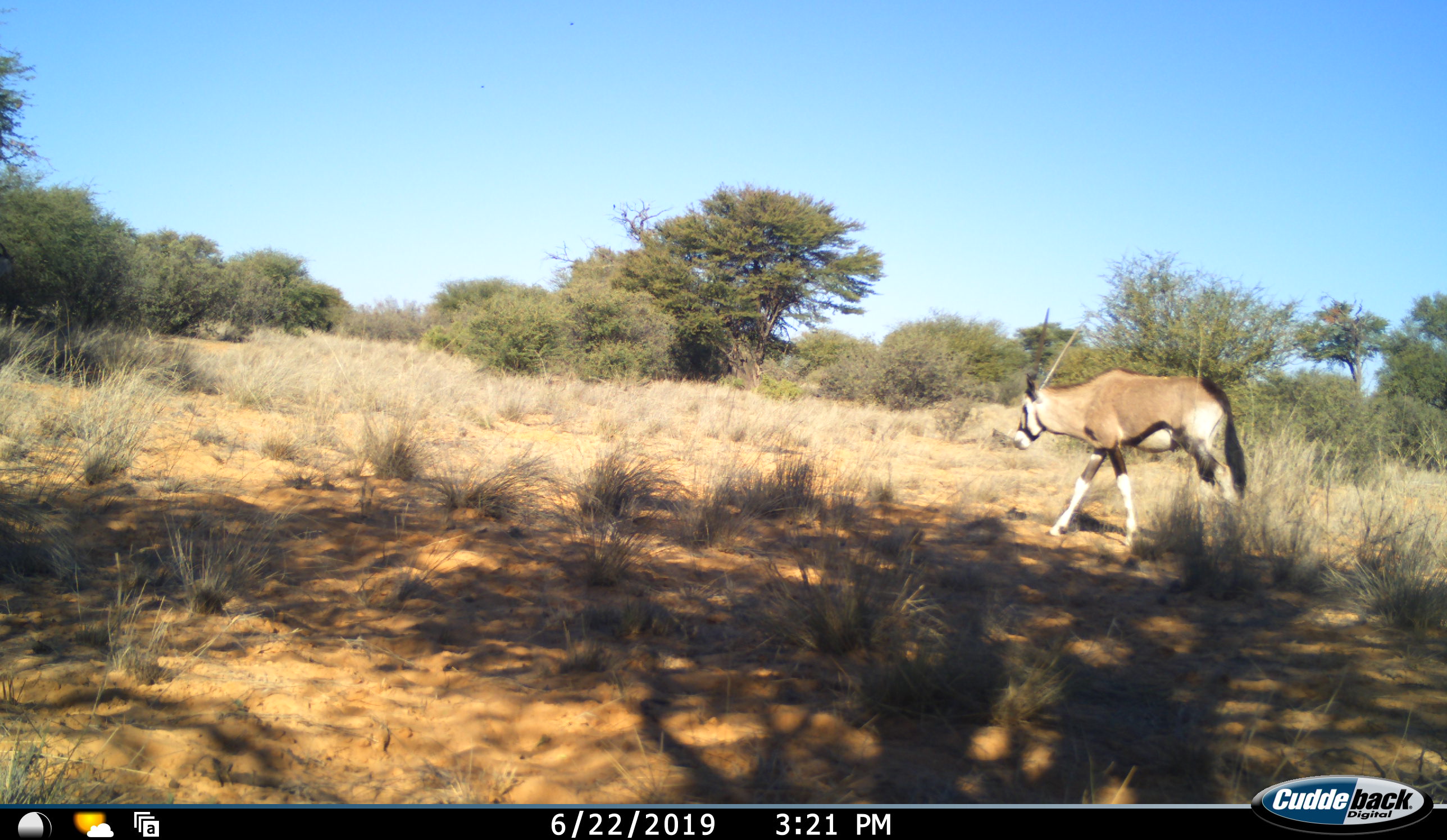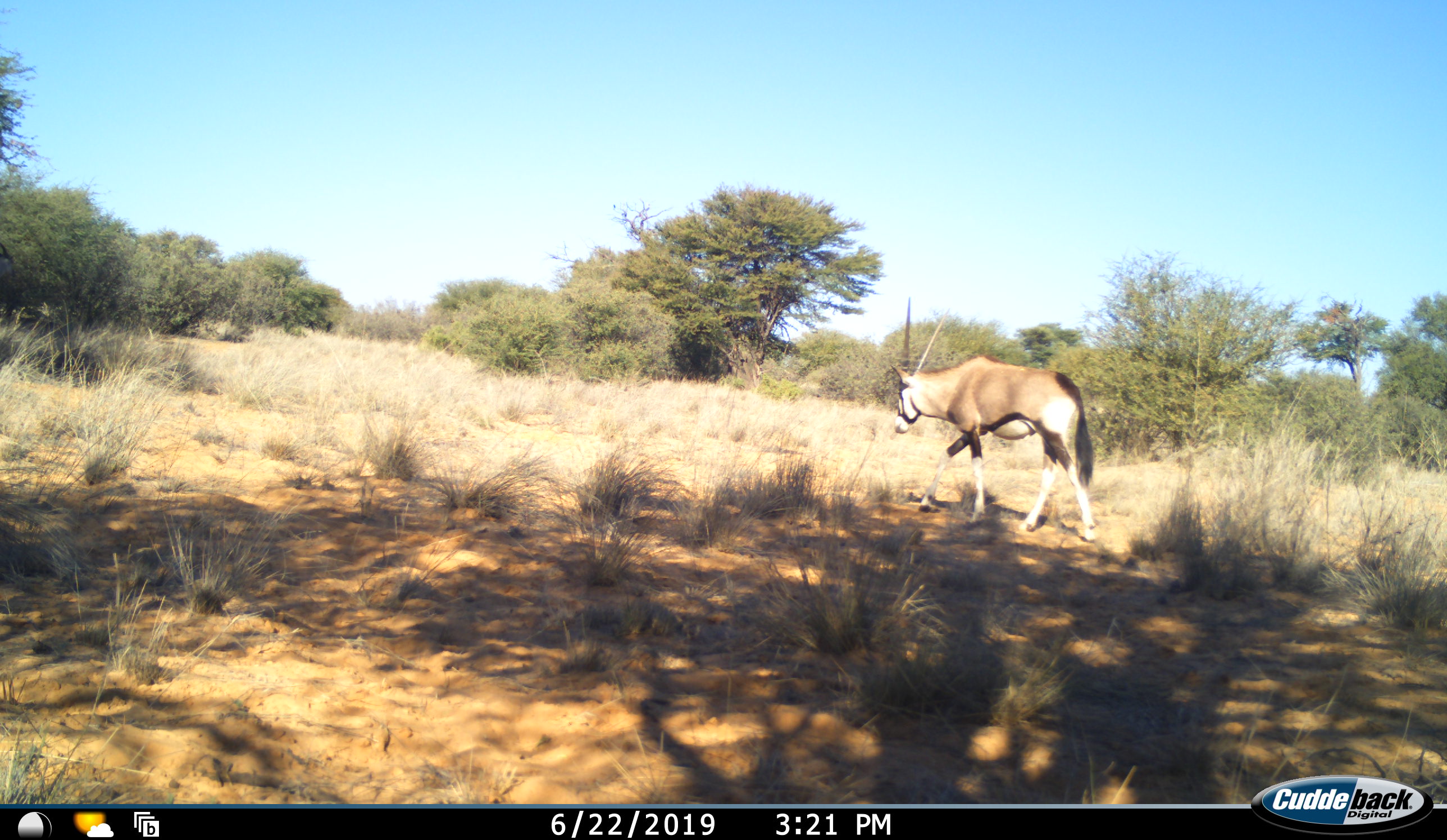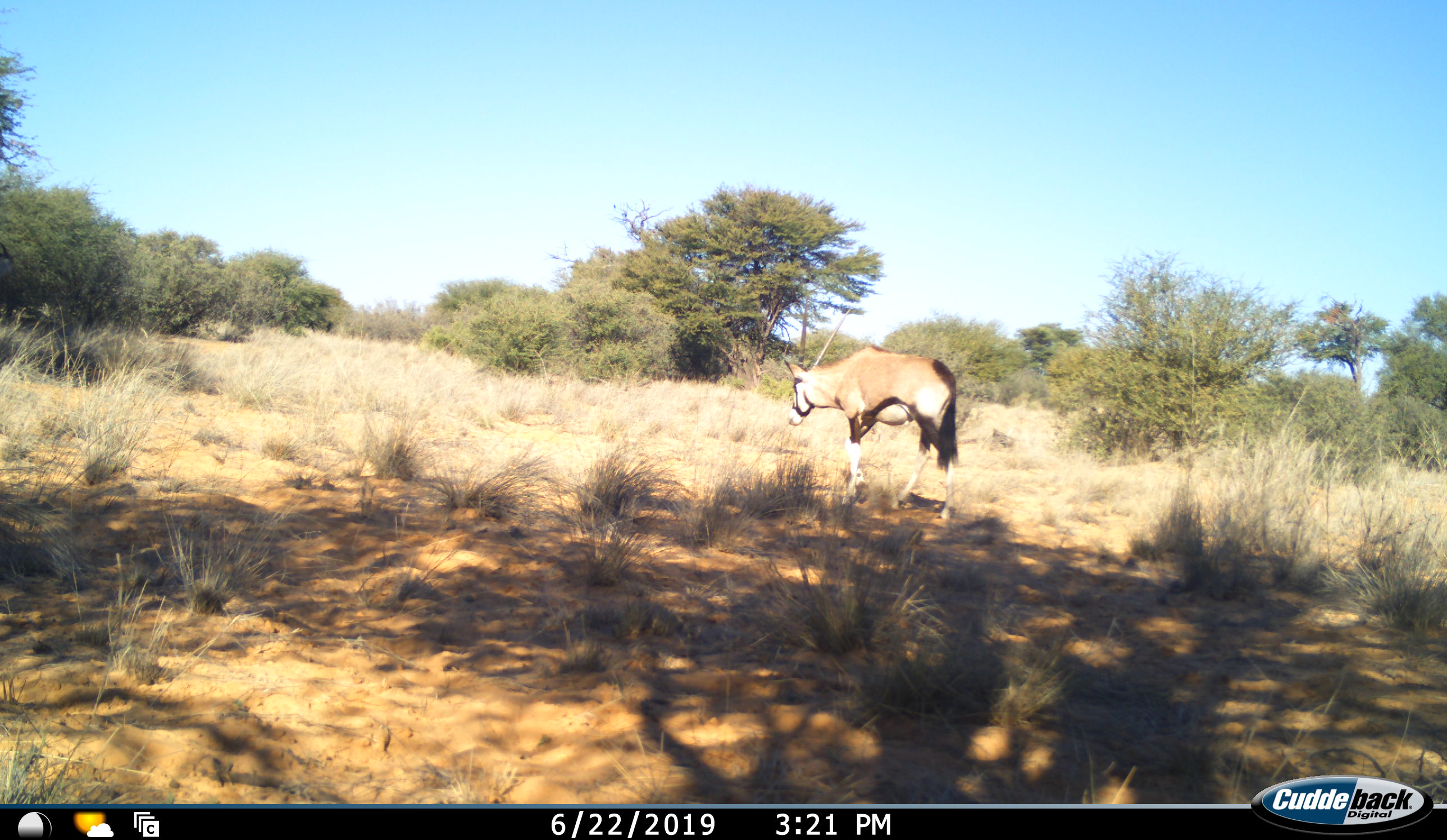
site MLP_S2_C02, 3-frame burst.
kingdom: Animalia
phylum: Chordata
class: Mammalia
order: Artiodactyla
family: Bovidae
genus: Oryx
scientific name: Oryx gazella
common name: gemsbok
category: oryx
Oryx (gemsbok) (Oryx gazella), count 1. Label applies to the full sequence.